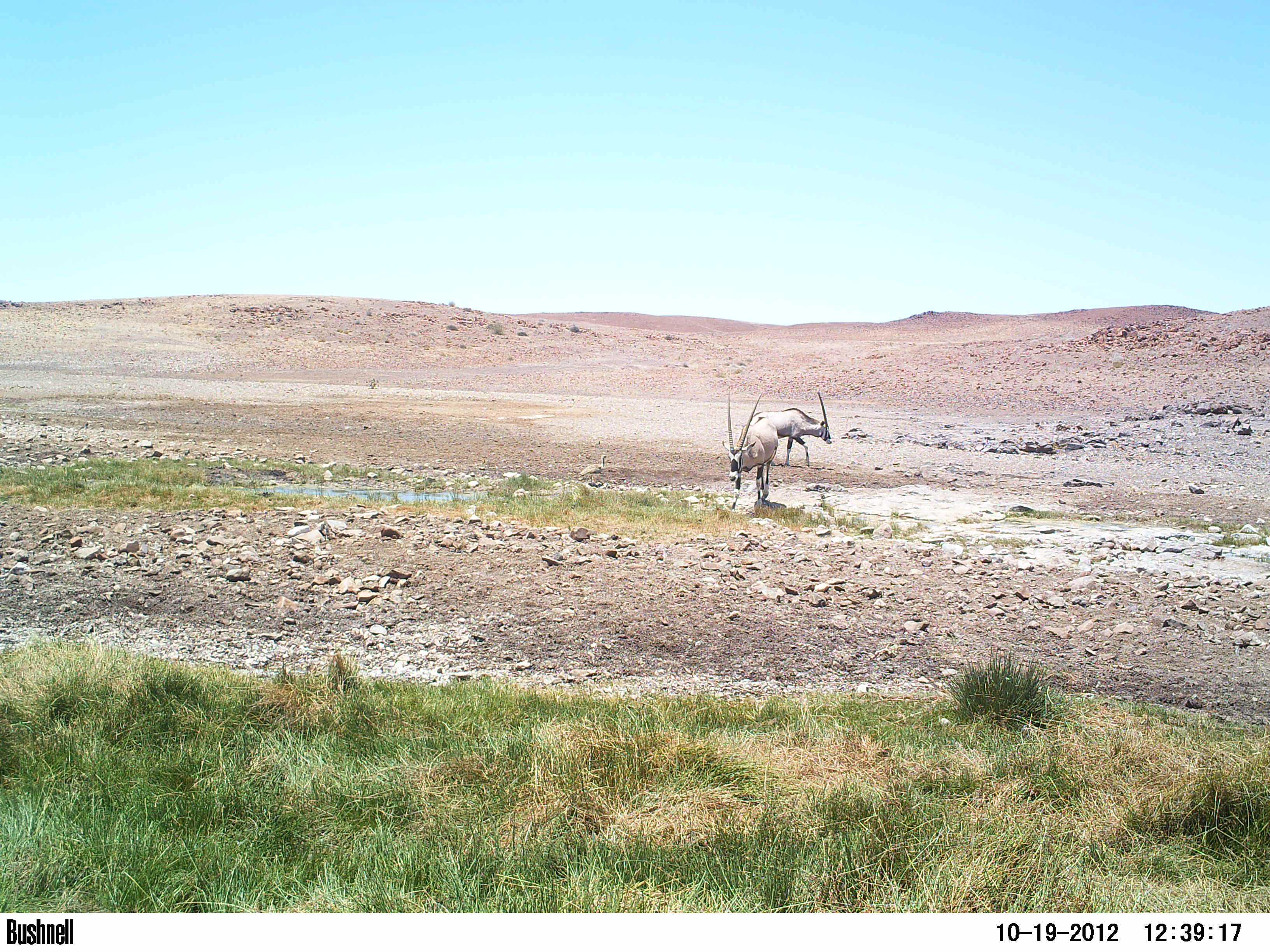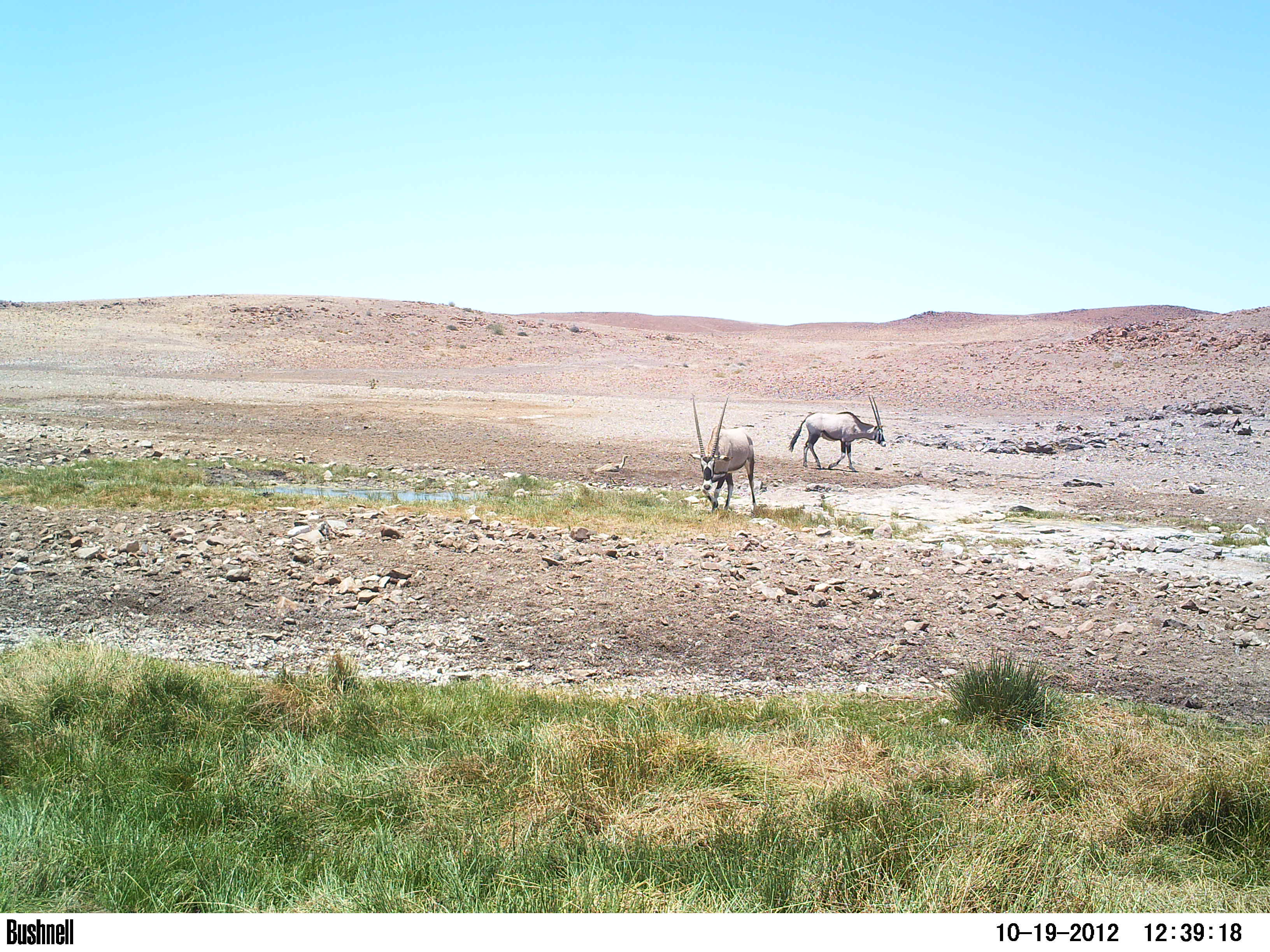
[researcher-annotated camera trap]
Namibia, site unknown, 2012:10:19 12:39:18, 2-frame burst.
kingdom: Animalia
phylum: Chordata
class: Mammalia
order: Artiodactyla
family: Bovidae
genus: Oryx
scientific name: Oryx gazella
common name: gemsbok